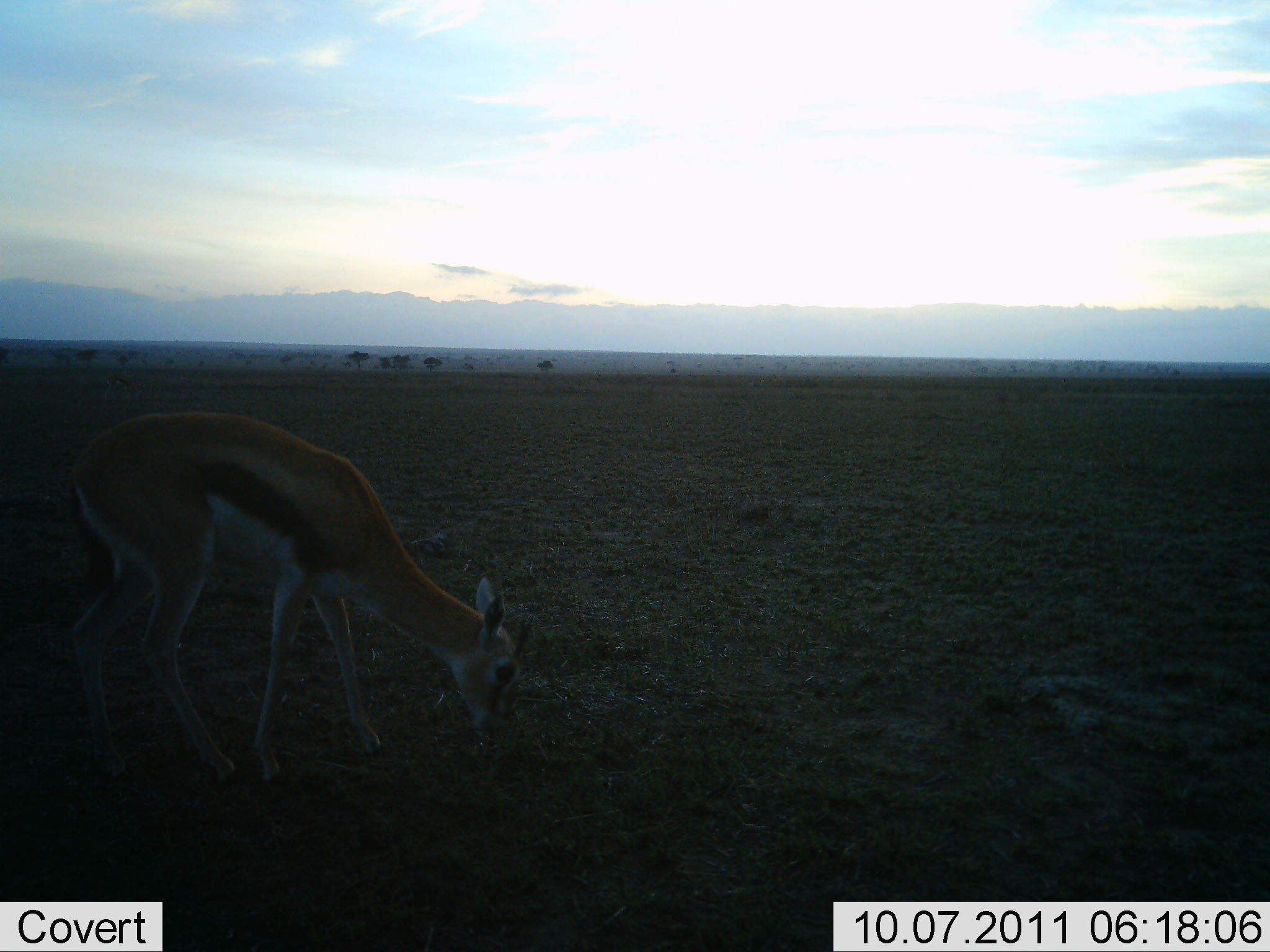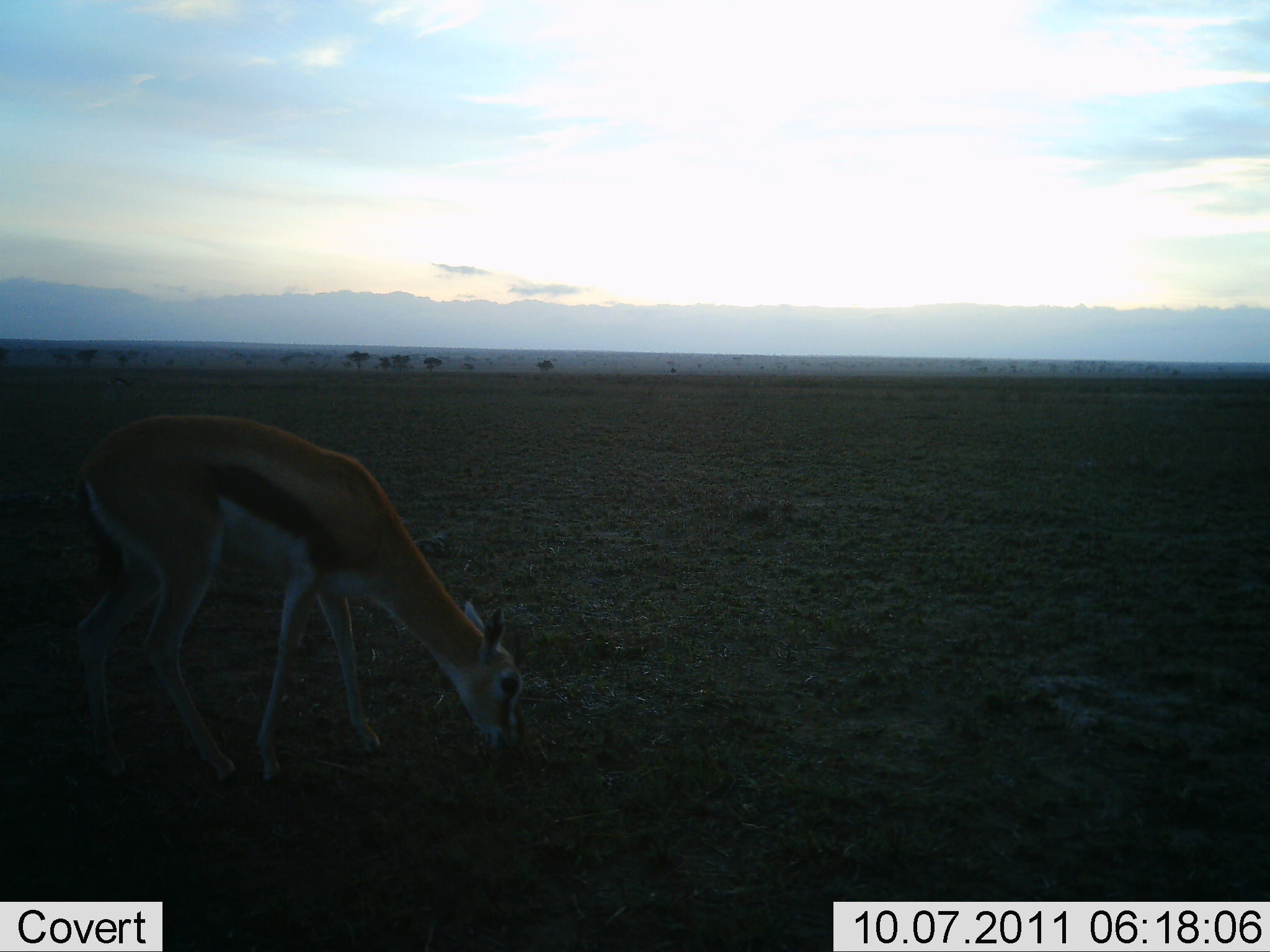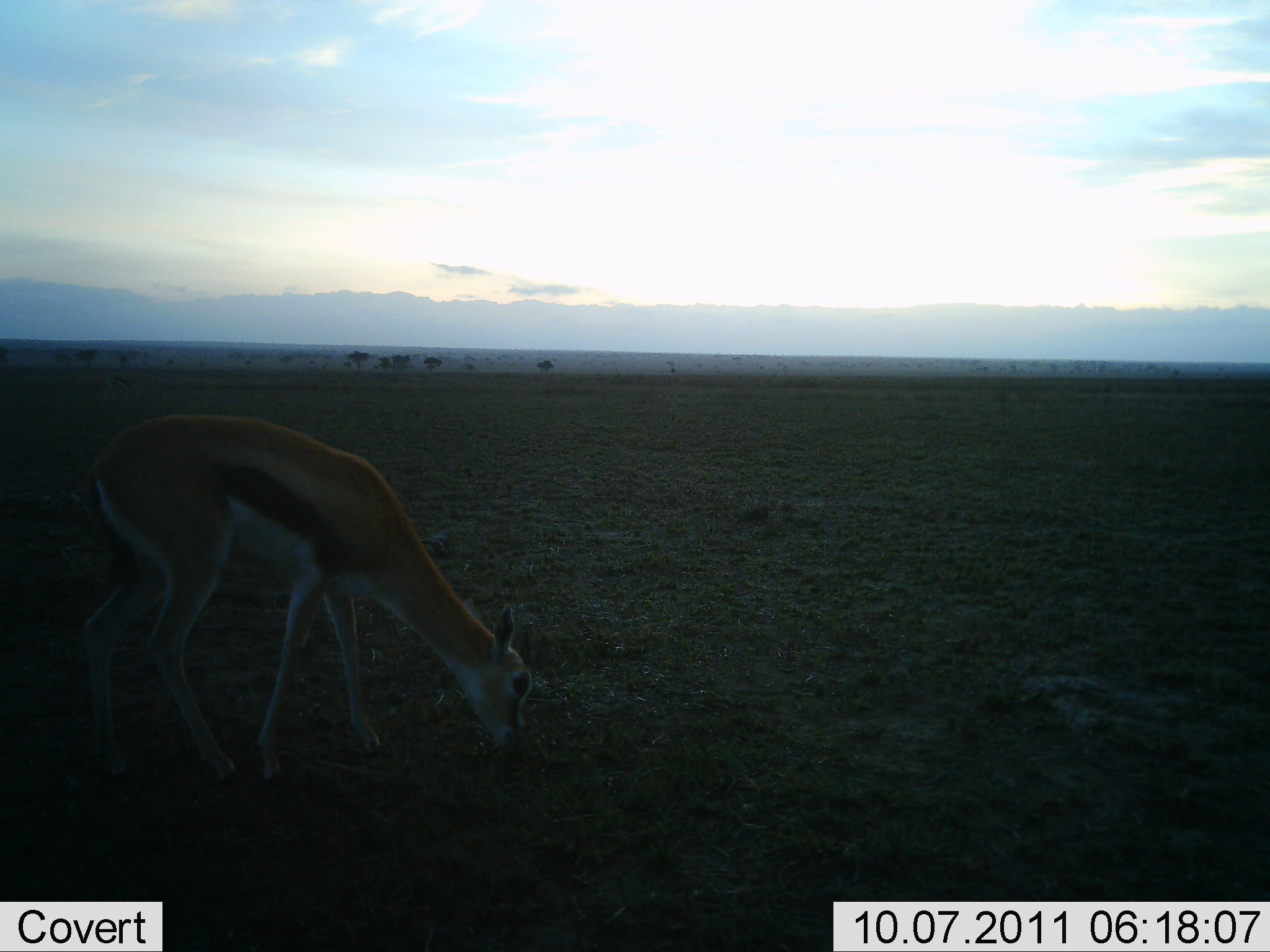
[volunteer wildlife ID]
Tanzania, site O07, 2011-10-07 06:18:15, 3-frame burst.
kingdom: Animalia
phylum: Chordata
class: Mammalia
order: Artiodactyla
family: Bovidae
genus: Eudorcas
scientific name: Eudorcas thomsonii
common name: thomson's gazelle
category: gazellethomsons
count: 1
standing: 6%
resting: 0%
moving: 0%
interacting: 0%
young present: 0%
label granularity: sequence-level